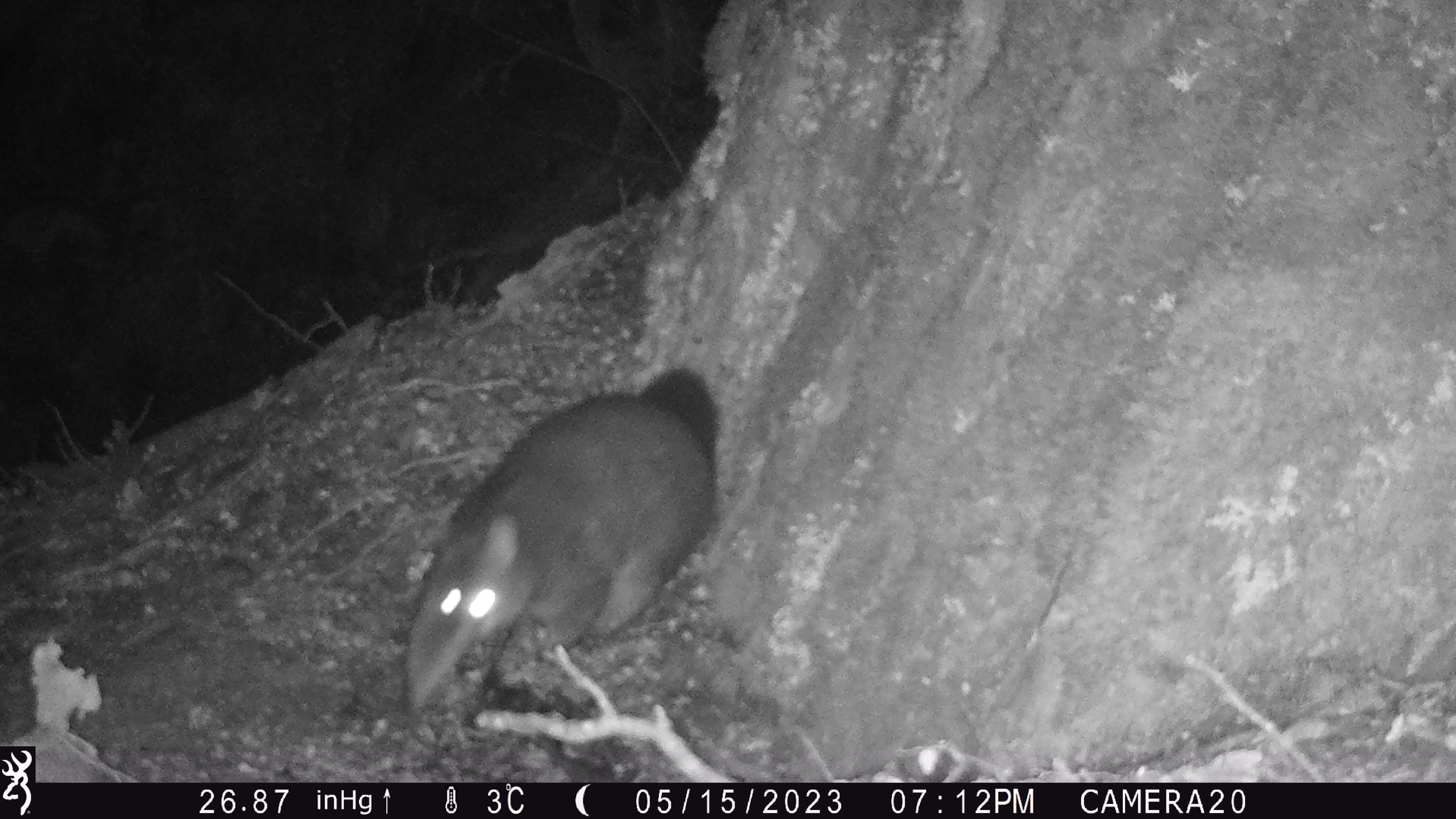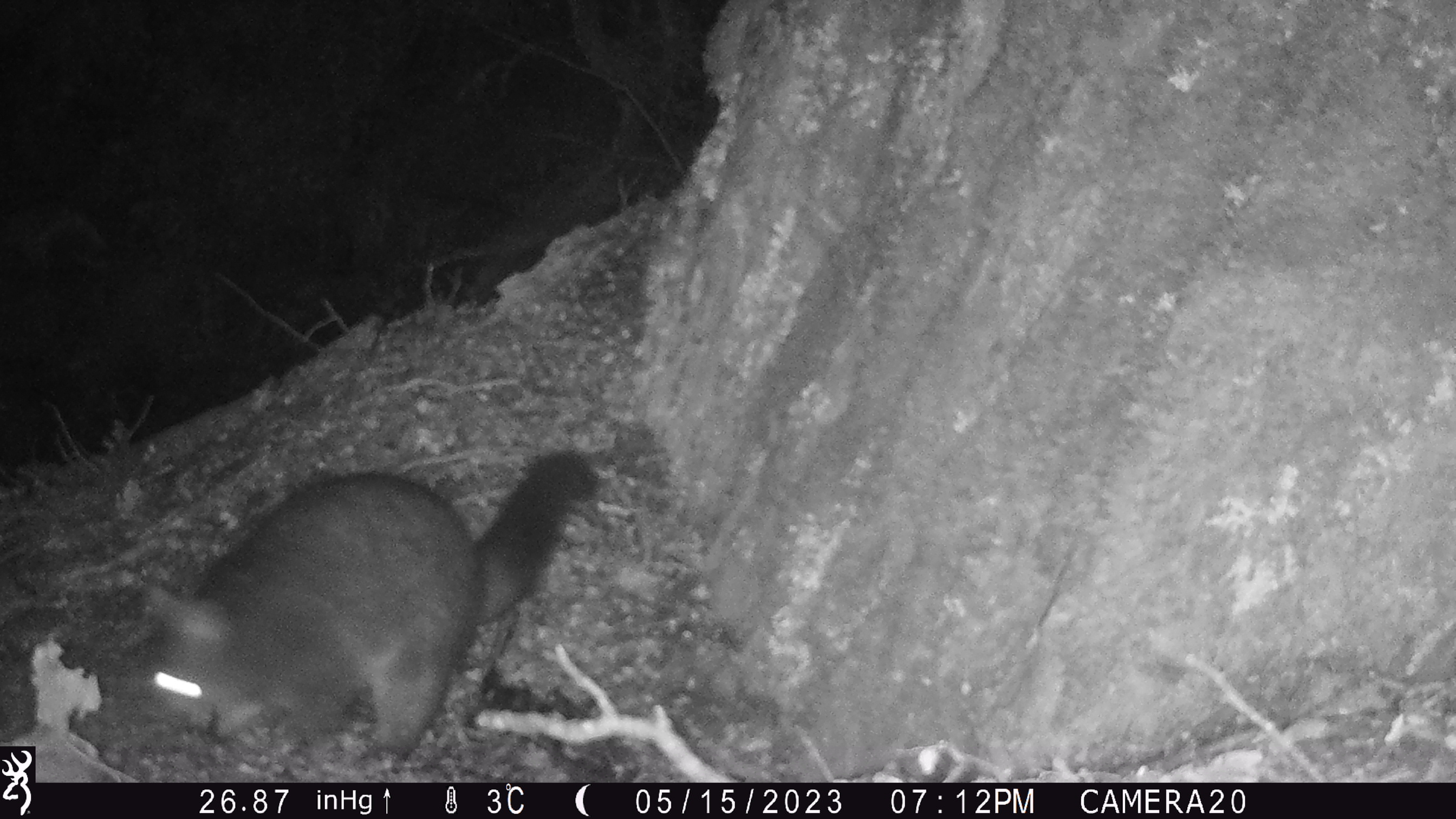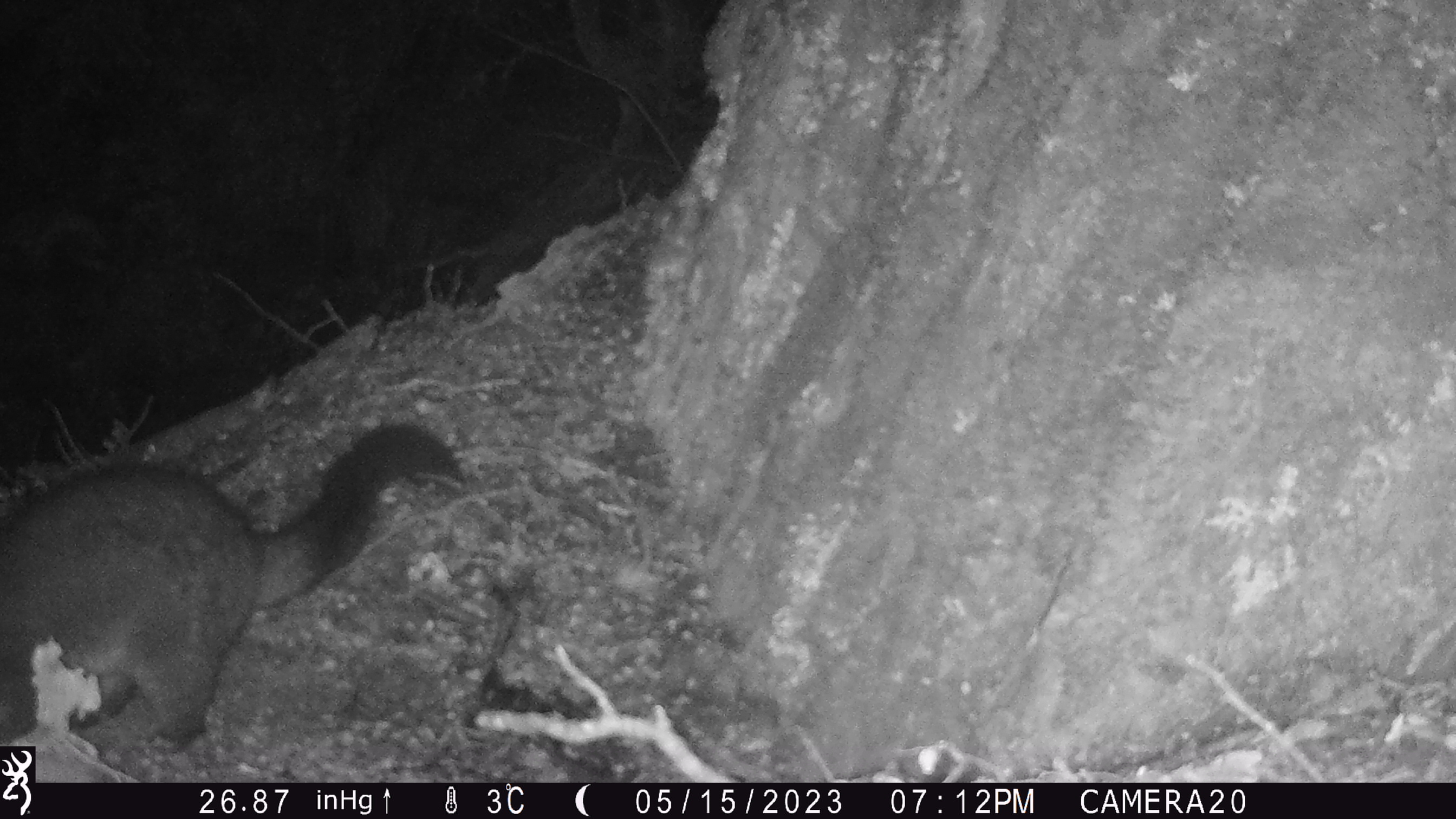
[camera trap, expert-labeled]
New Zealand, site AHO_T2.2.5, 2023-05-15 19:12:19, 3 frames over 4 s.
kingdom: Animalia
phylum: Chordata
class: Mammalia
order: Carnivora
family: Mustelidae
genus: Mustela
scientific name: Mustela erminea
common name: stoat